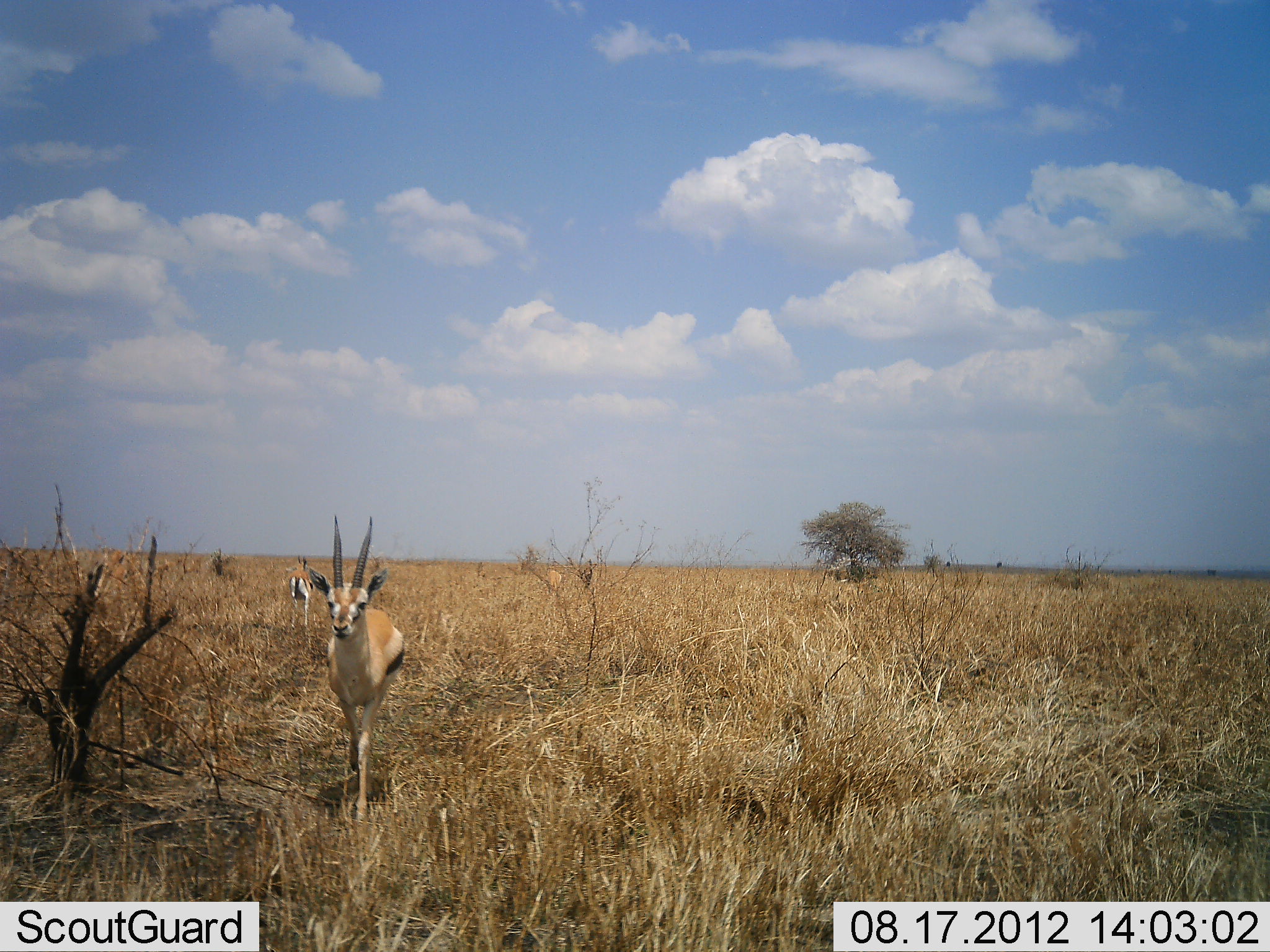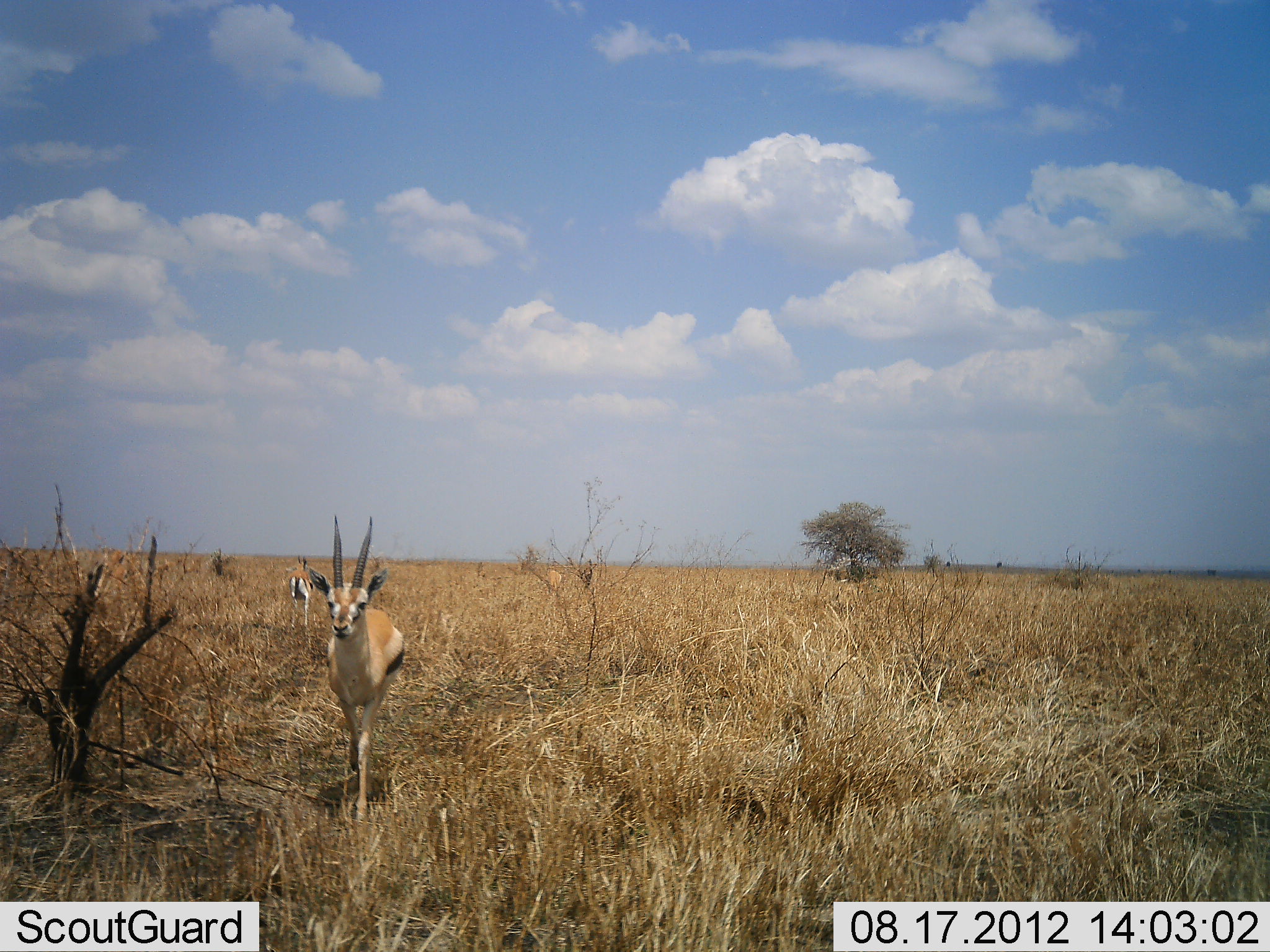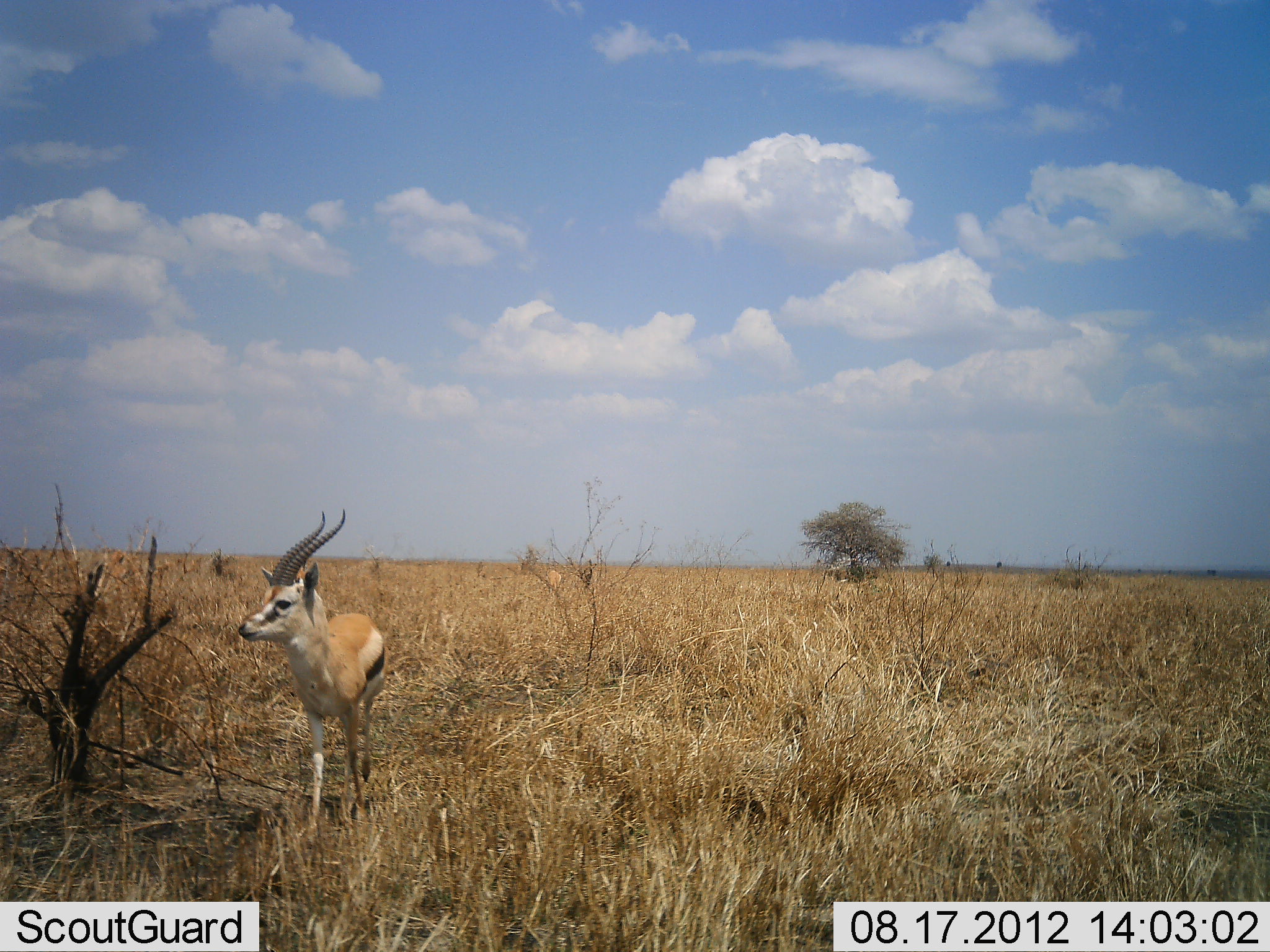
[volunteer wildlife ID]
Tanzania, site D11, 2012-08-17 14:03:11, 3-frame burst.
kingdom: Animalia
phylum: Chordata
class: Mammalia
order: Artiodactyla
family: Bovidae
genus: Eudorcas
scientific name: Eudorcas thomsonii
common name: thomson's gazelle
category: gazellethomsons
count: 2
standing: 60%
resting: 0%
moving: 40%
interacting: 0%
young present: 0%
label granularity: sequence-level